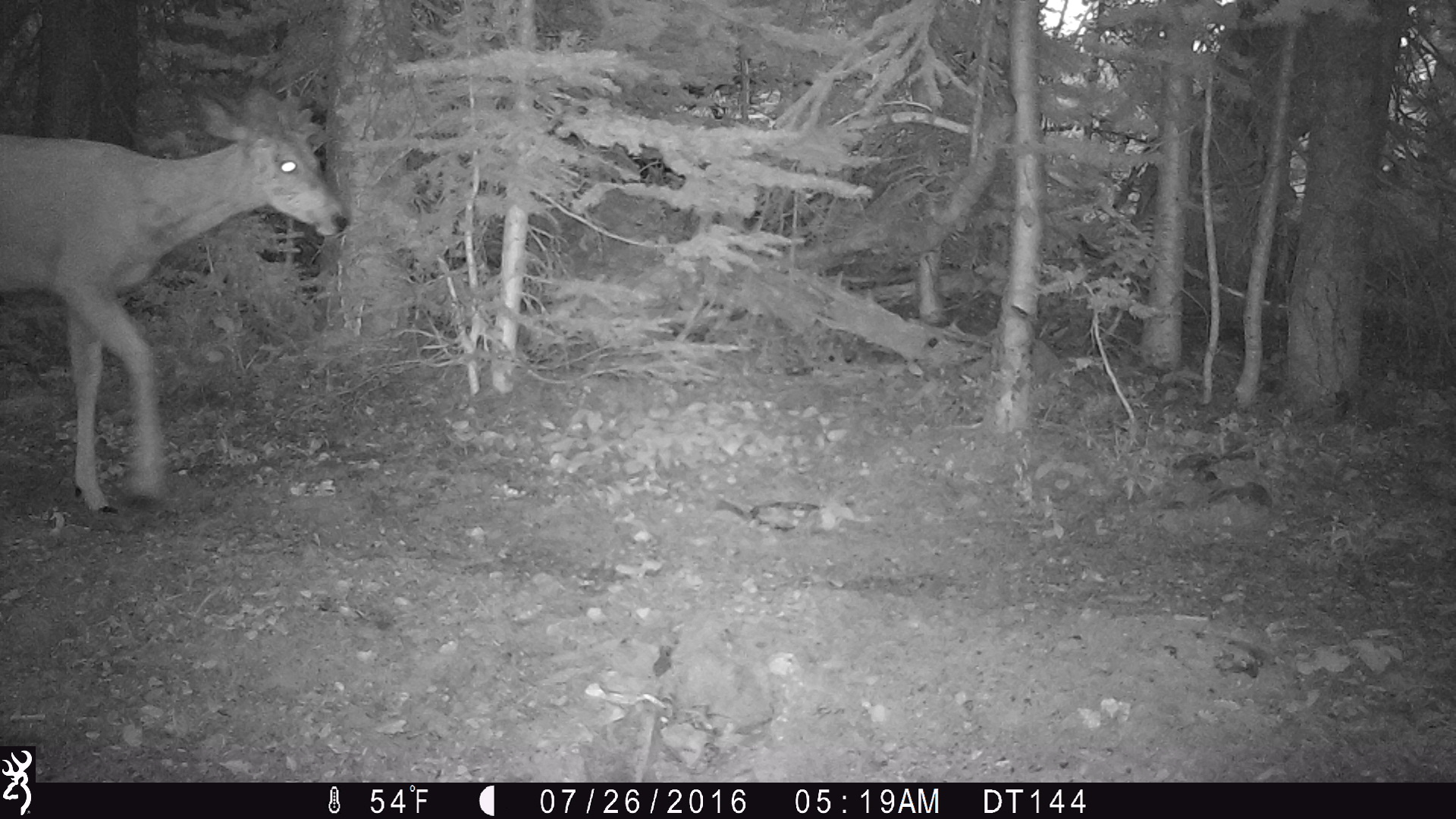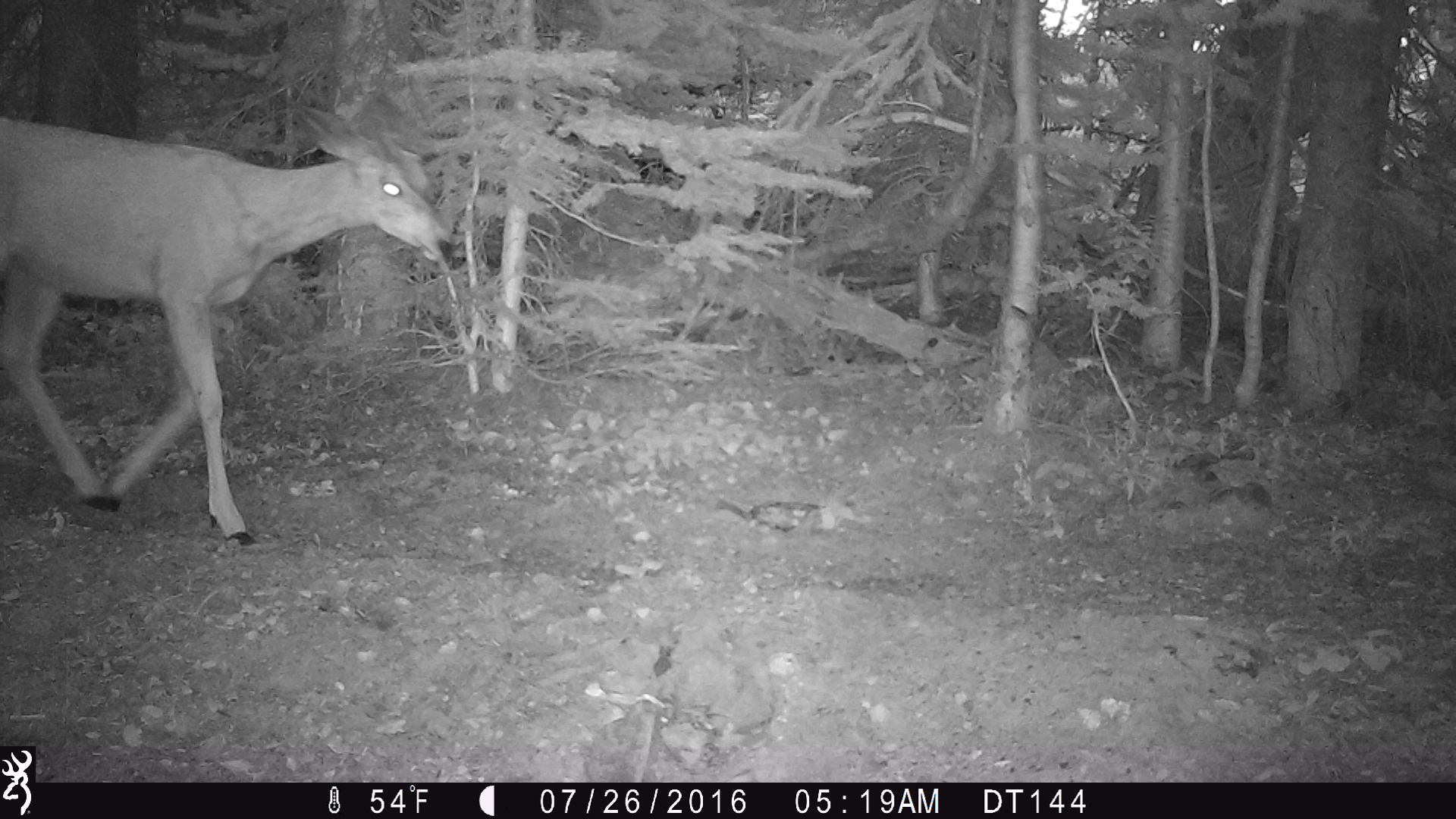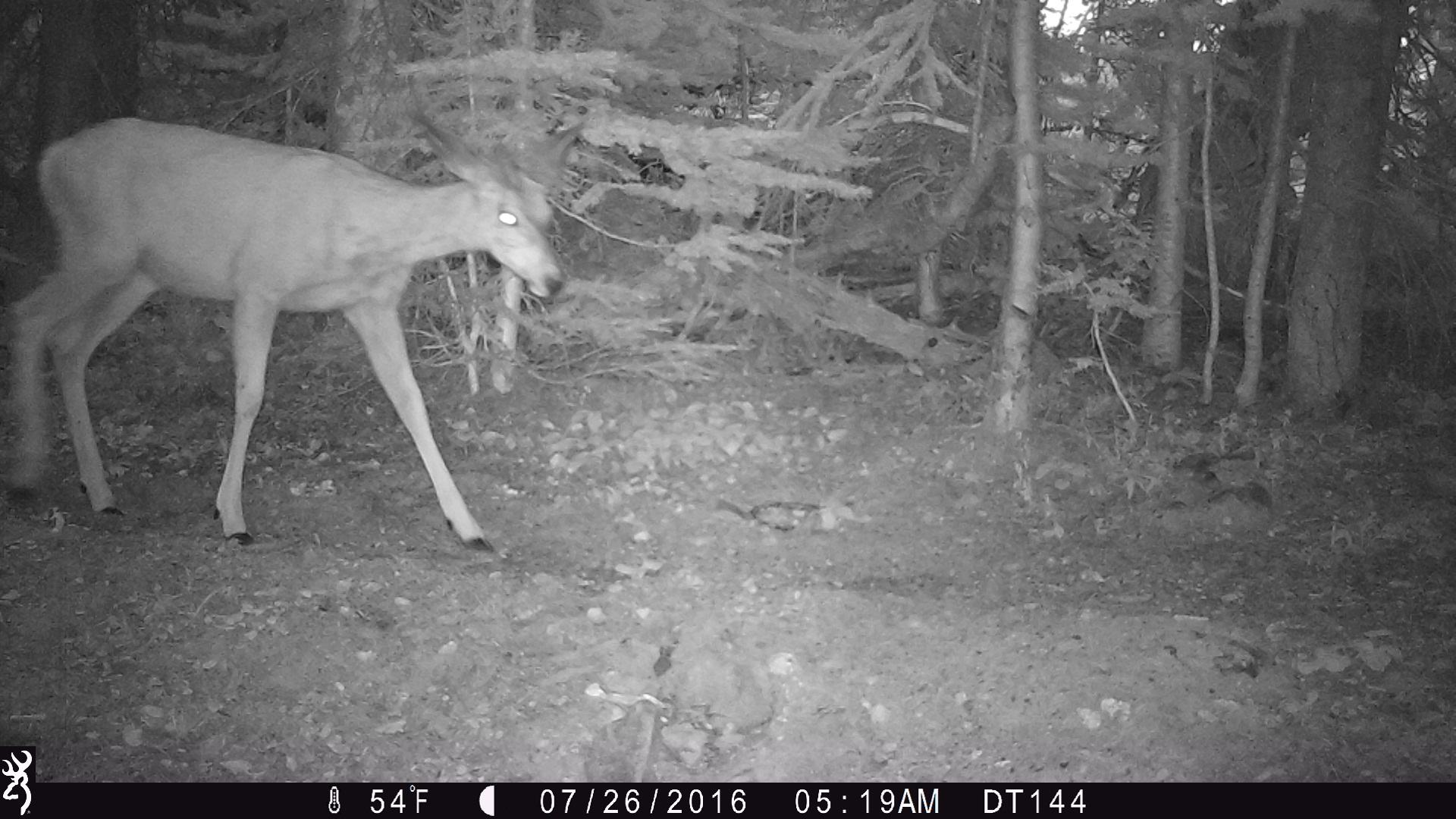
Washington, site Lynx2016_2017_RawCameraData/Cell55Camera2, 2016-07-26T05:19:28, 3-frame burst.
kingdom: Animalia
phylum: Chordata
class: Mammalia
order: Artiodactyla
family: Cervidae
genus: Odocoileus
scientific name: Odocoileus hemionus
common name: mule deer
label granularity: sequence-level